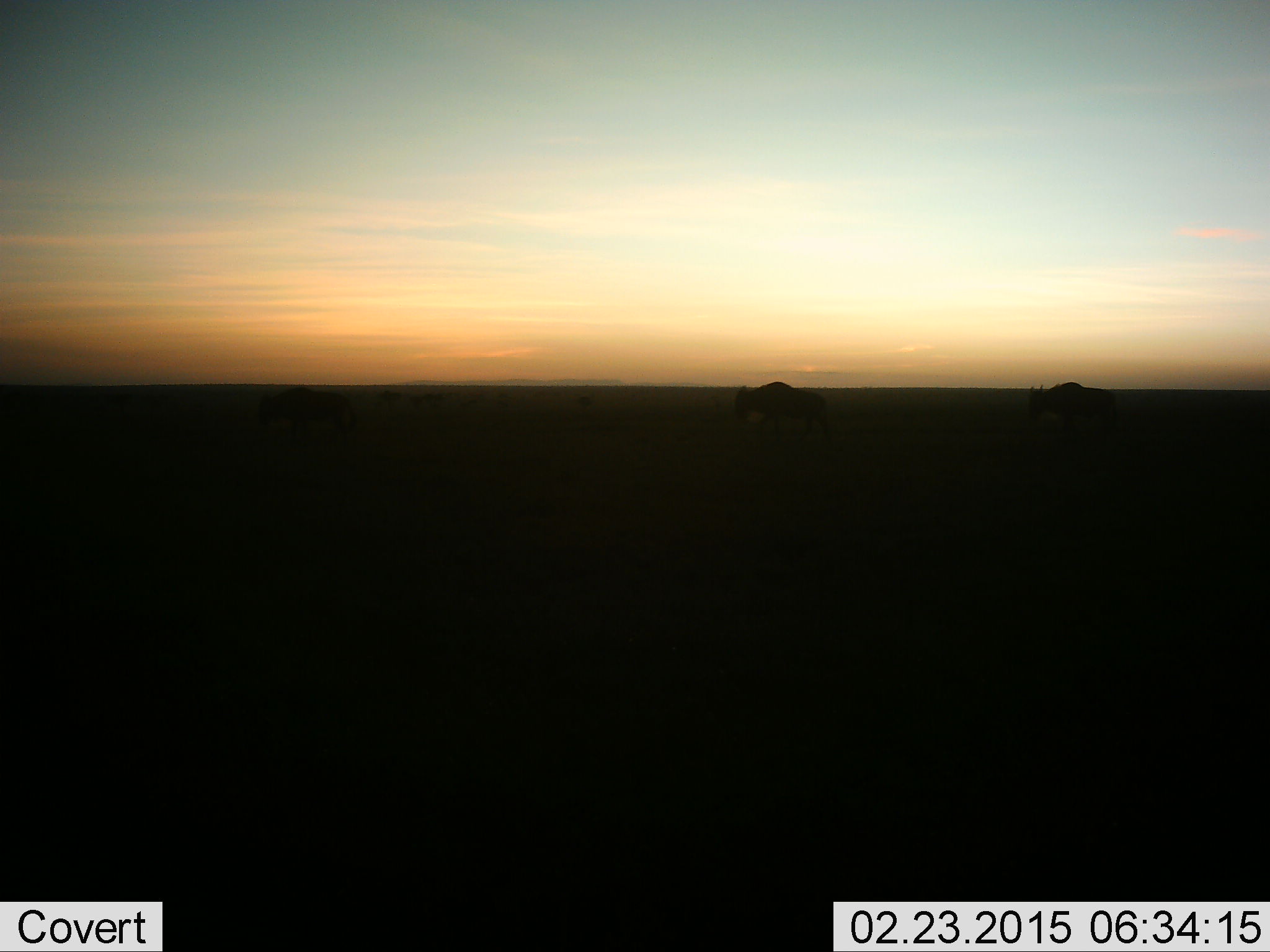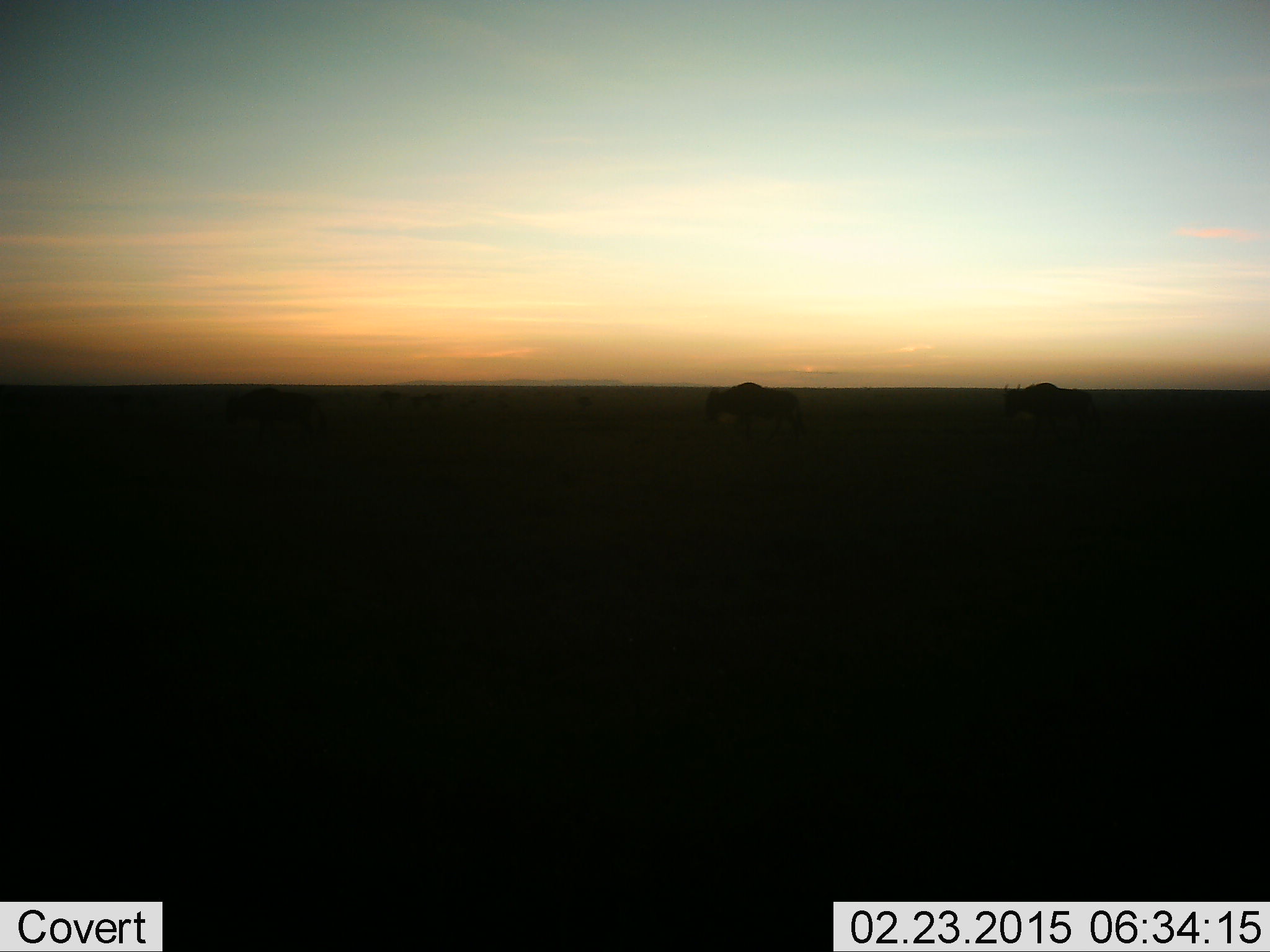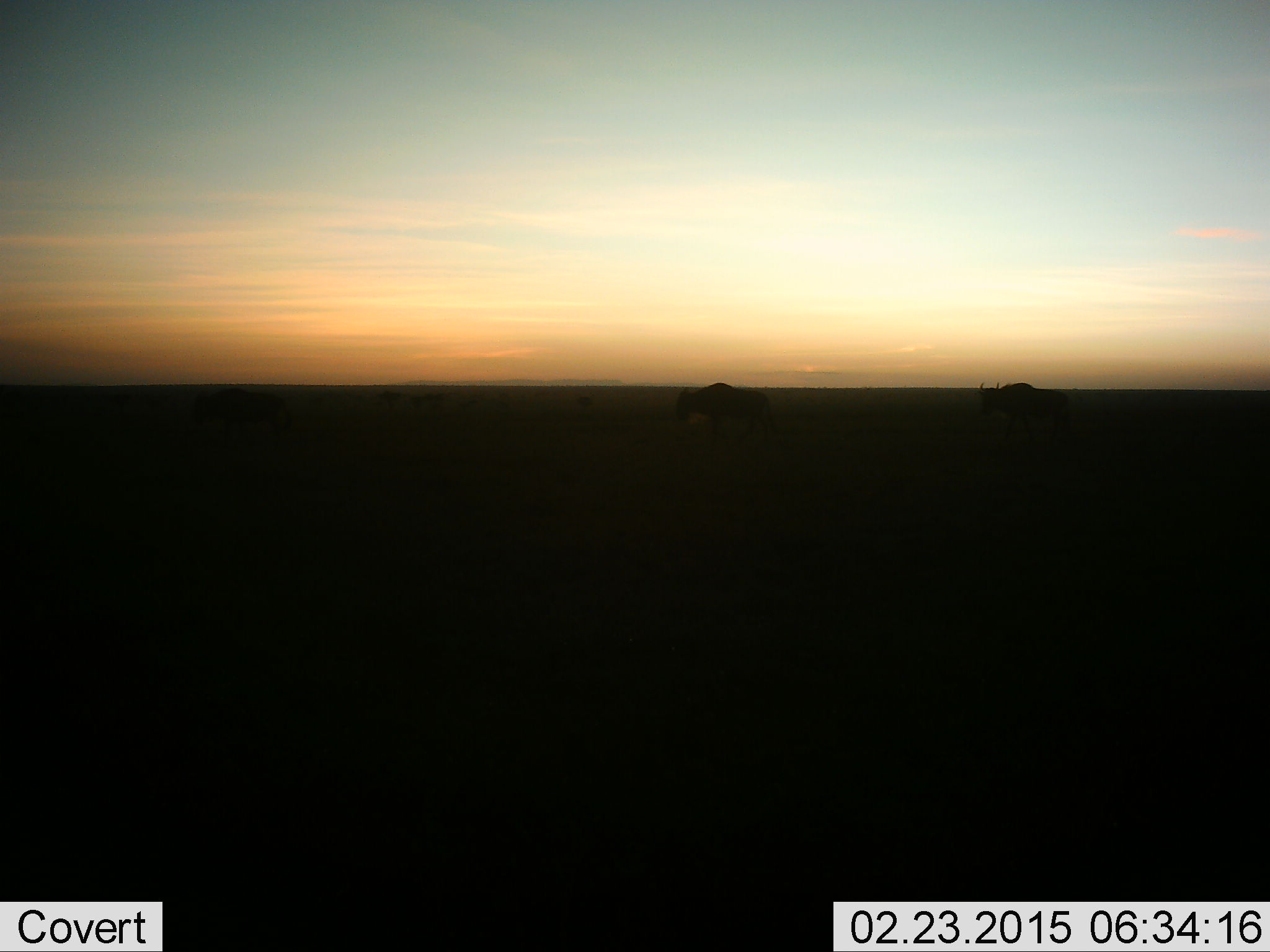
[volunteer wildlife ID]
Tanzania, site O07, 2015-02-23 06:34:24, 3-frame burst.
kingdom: Animalia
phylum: Chordata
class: Mammalia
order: Artiodactyla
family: Bovidae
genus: Connochaetes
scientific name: Connochaetes taurinus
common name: blue wildebeest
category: wildebeest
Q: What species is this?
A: Wildebeest (blue wildebeest) (Connochaetes taurinus).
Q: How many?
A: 2.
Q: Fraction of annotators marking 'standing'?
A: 30%.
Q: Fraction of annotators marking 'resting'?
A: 0%.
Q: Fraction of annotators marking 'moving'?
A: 80%.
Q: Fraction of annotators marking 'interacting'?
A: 0%.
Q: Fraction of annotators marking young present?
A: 0%.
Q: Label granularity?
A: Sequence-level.